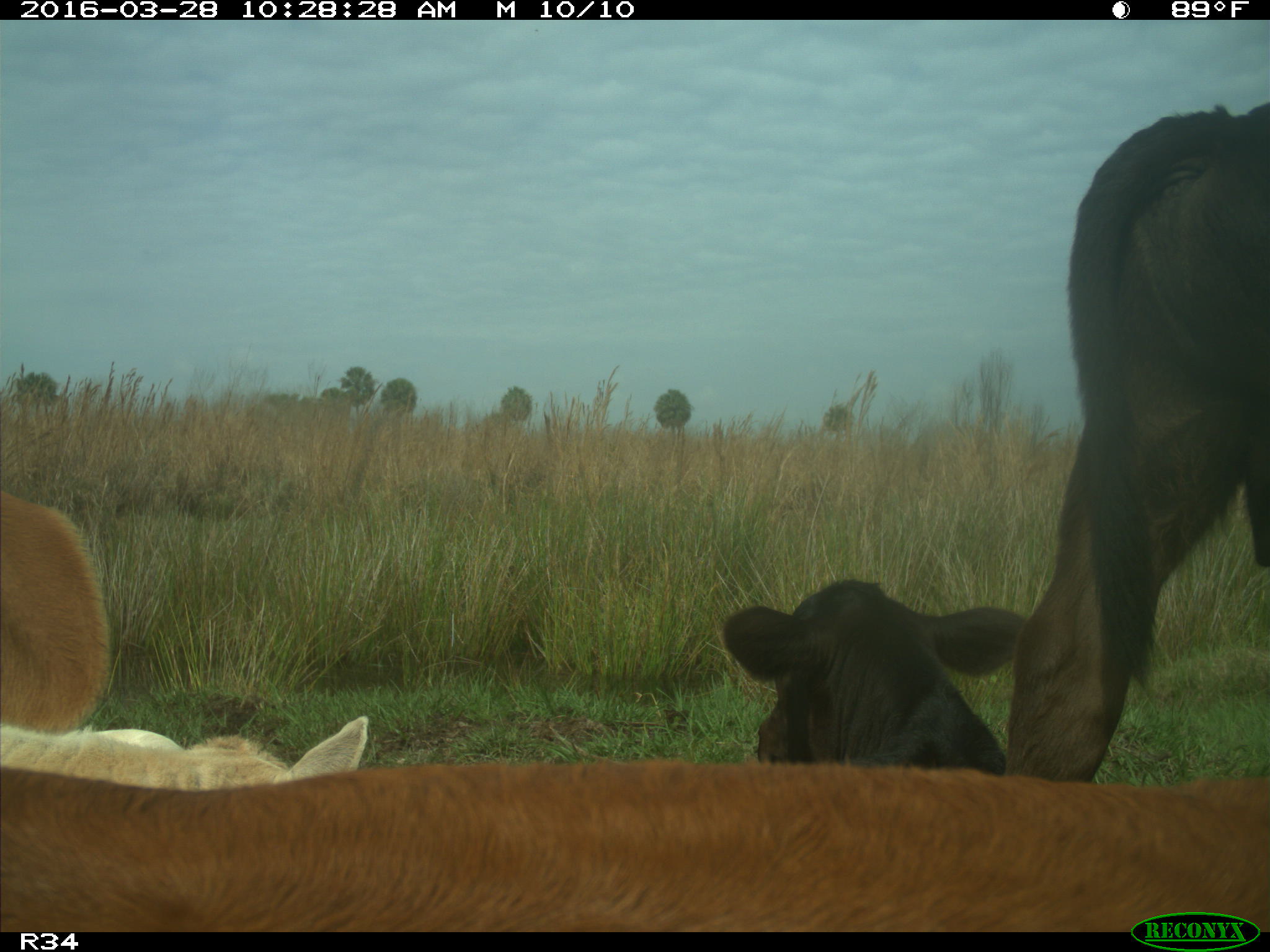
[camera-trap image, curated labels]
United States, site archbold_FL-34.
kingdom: Animalia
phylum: Chordata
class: Mammalia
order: Artiodactyla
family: Bovidae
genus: Bos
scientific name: Bos taurus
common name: domestic cow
Bos taurus (domestic cow).